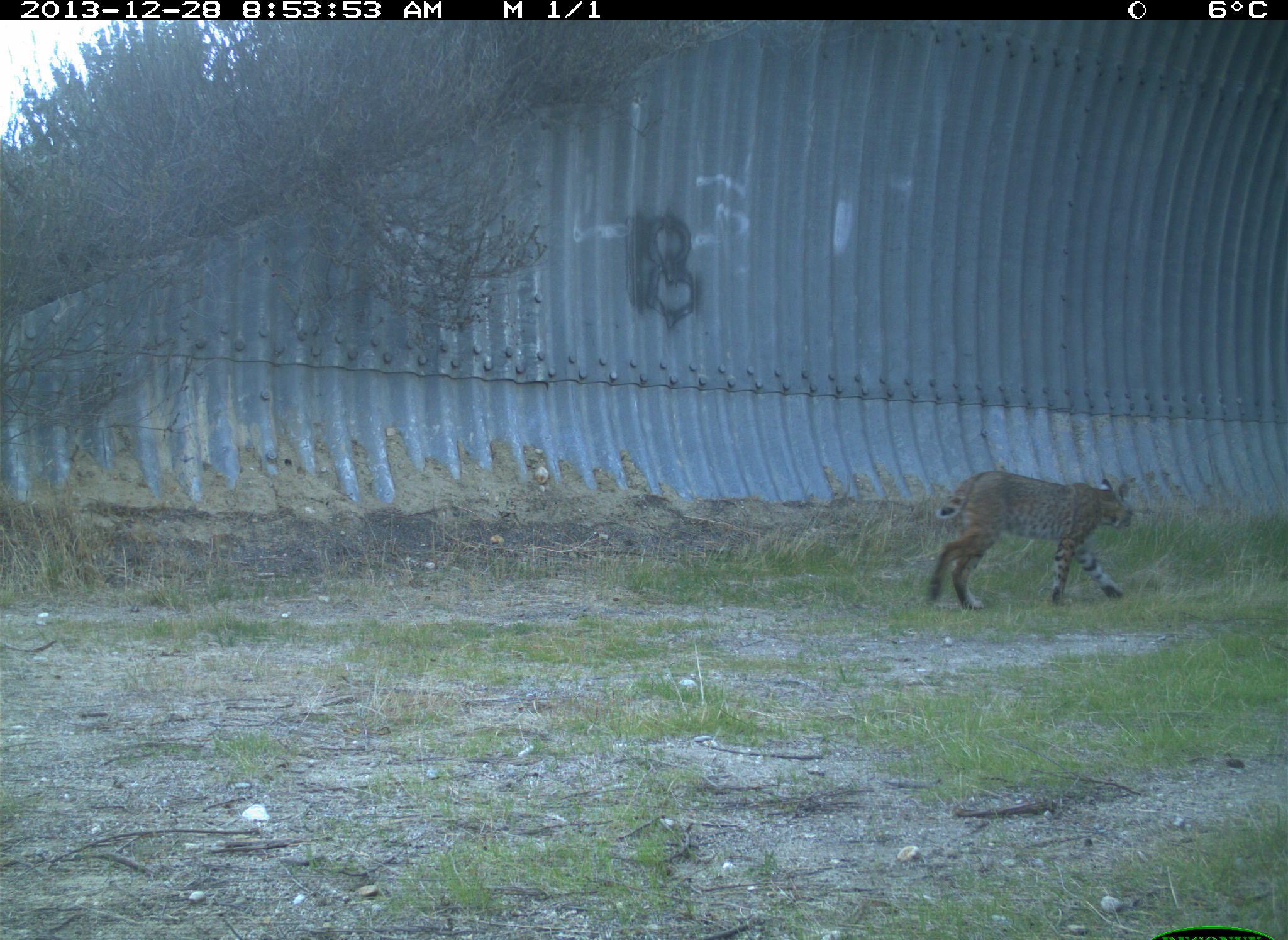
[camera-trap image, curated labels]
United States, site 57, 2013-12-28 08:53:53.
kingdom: Animalia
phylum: Chordata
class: Mammalia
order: Carnivora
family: Felidae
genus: Lynx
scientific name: Lynx rufus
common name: bobcat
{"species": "bobcat (Lynx rufus)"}